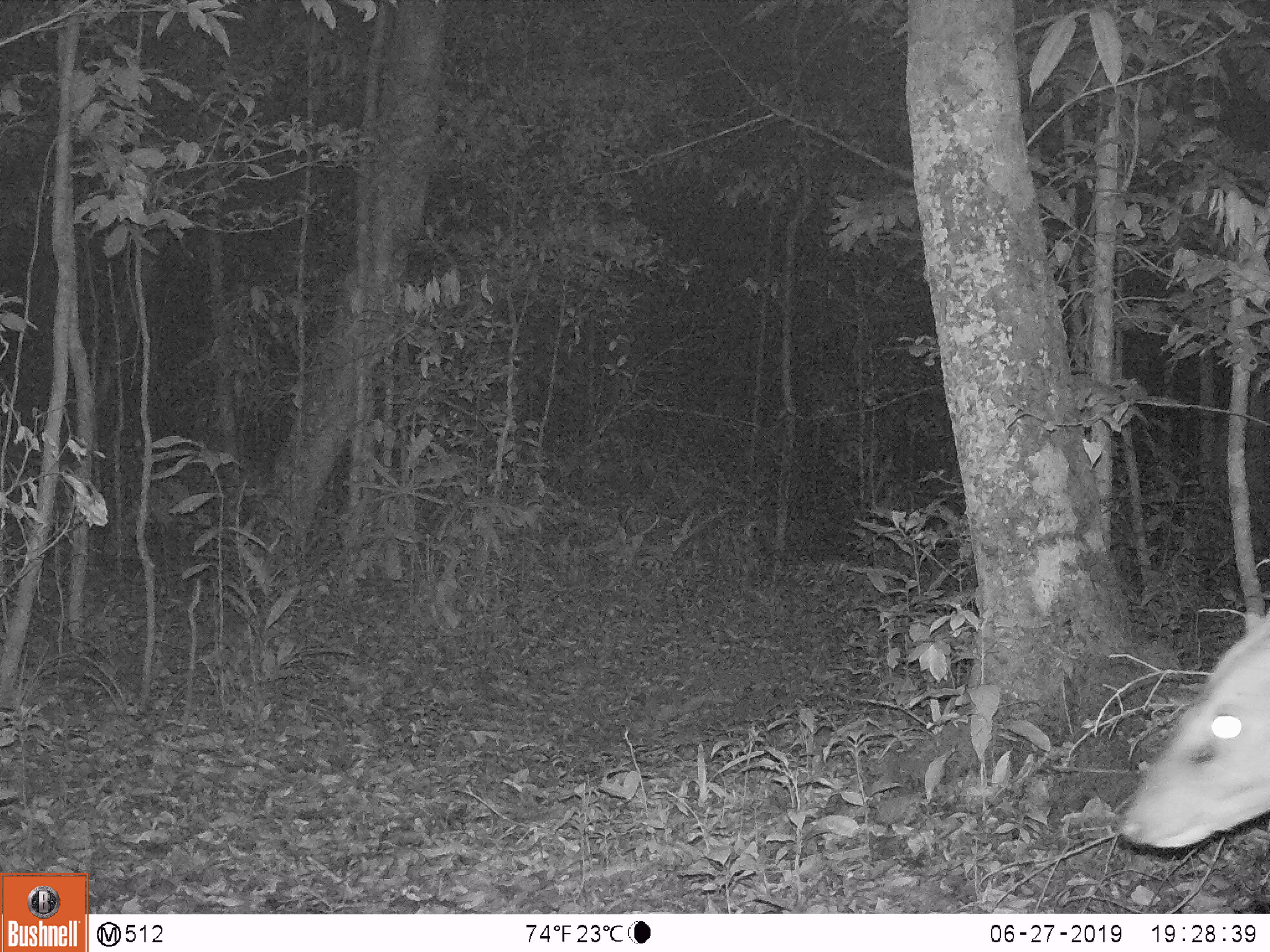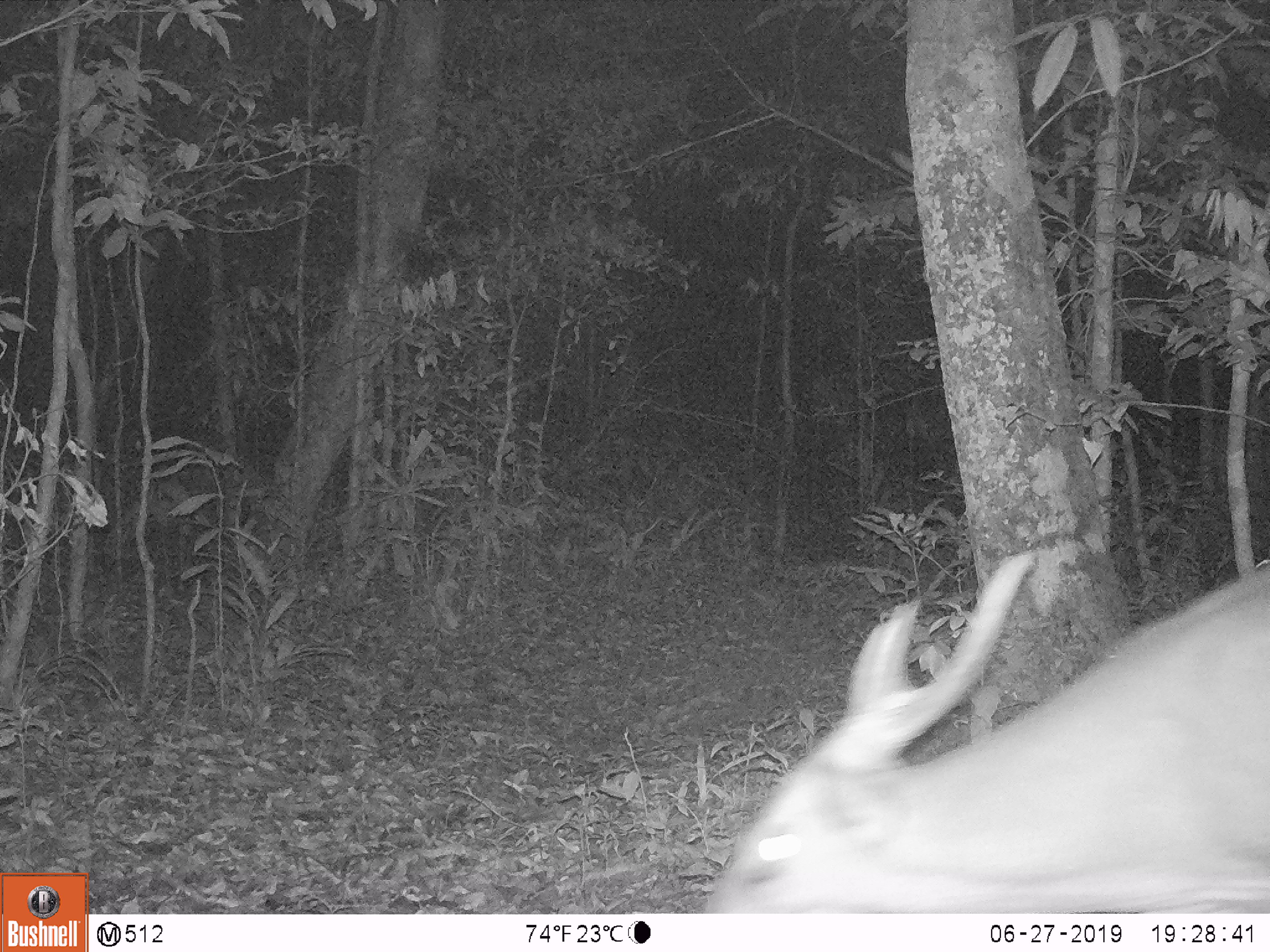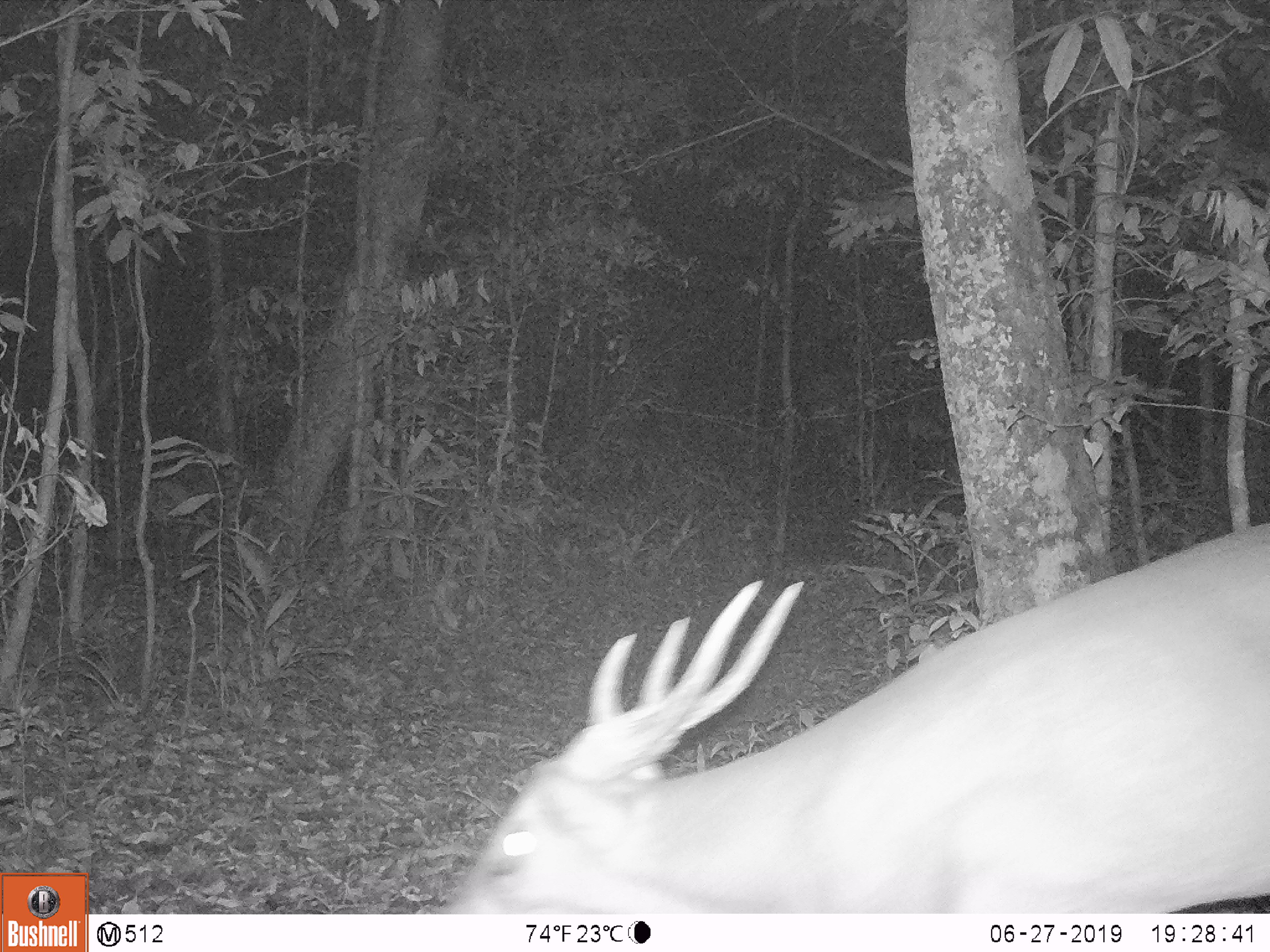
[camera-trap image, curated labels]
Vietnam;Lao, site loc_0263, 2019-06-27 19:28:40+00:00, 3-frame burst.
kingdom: Animalia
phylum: Chordata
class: Mammalia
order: Artiodactyla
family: Cervidae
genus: Muntiacus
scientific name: Muntiacus vuquangensis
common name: large-antlered muntjac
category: large antlered muntjac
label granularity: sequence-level